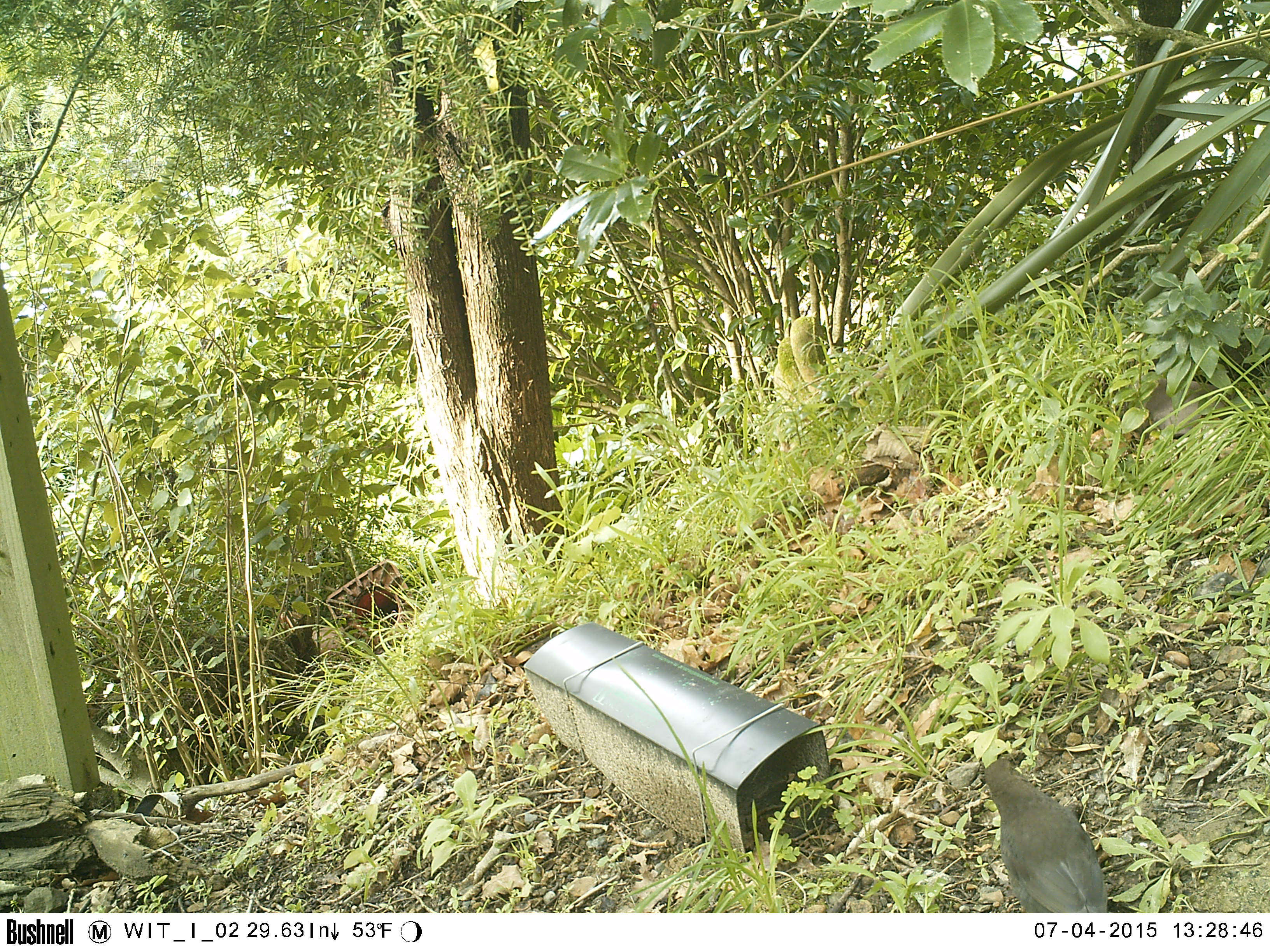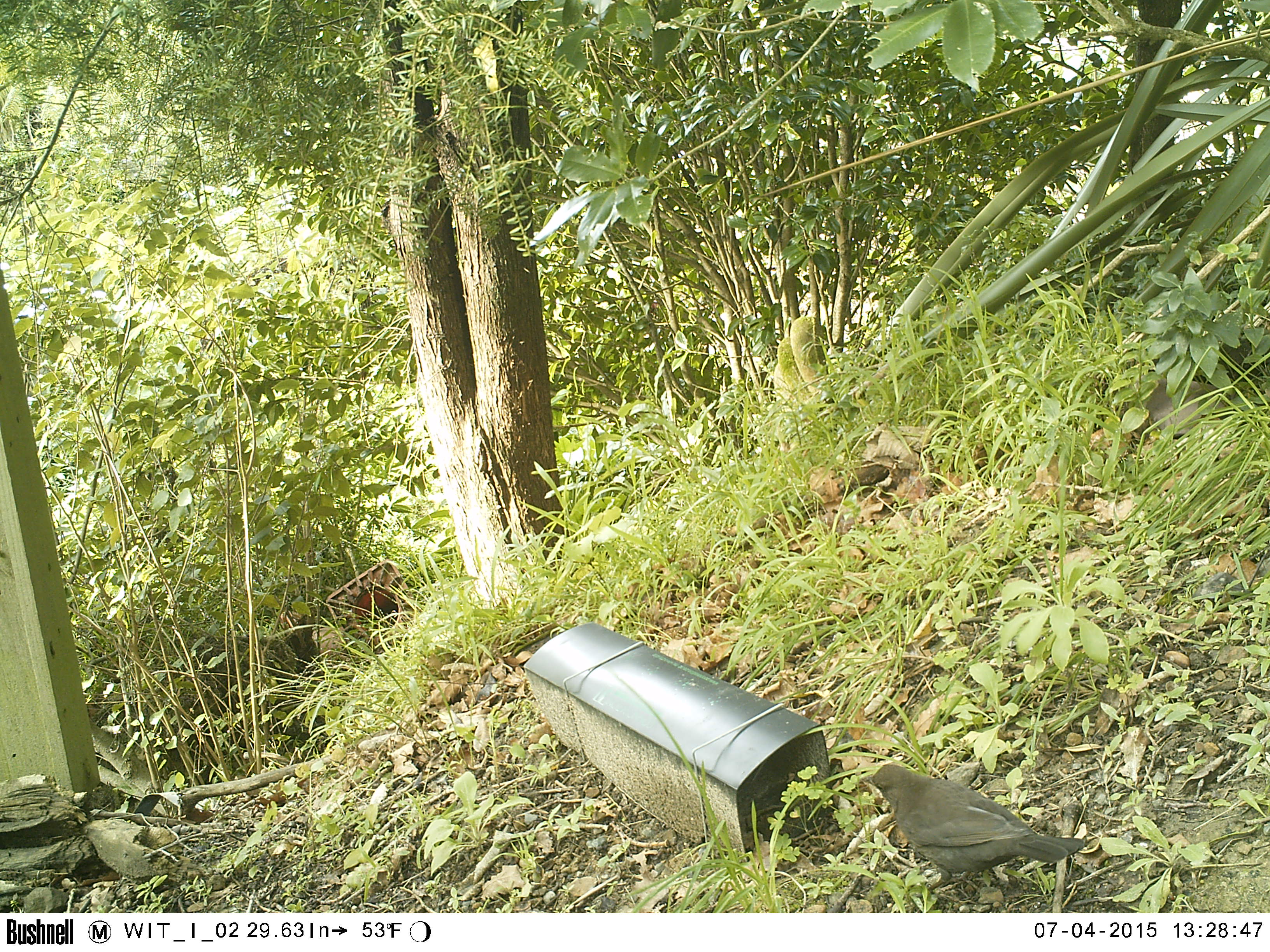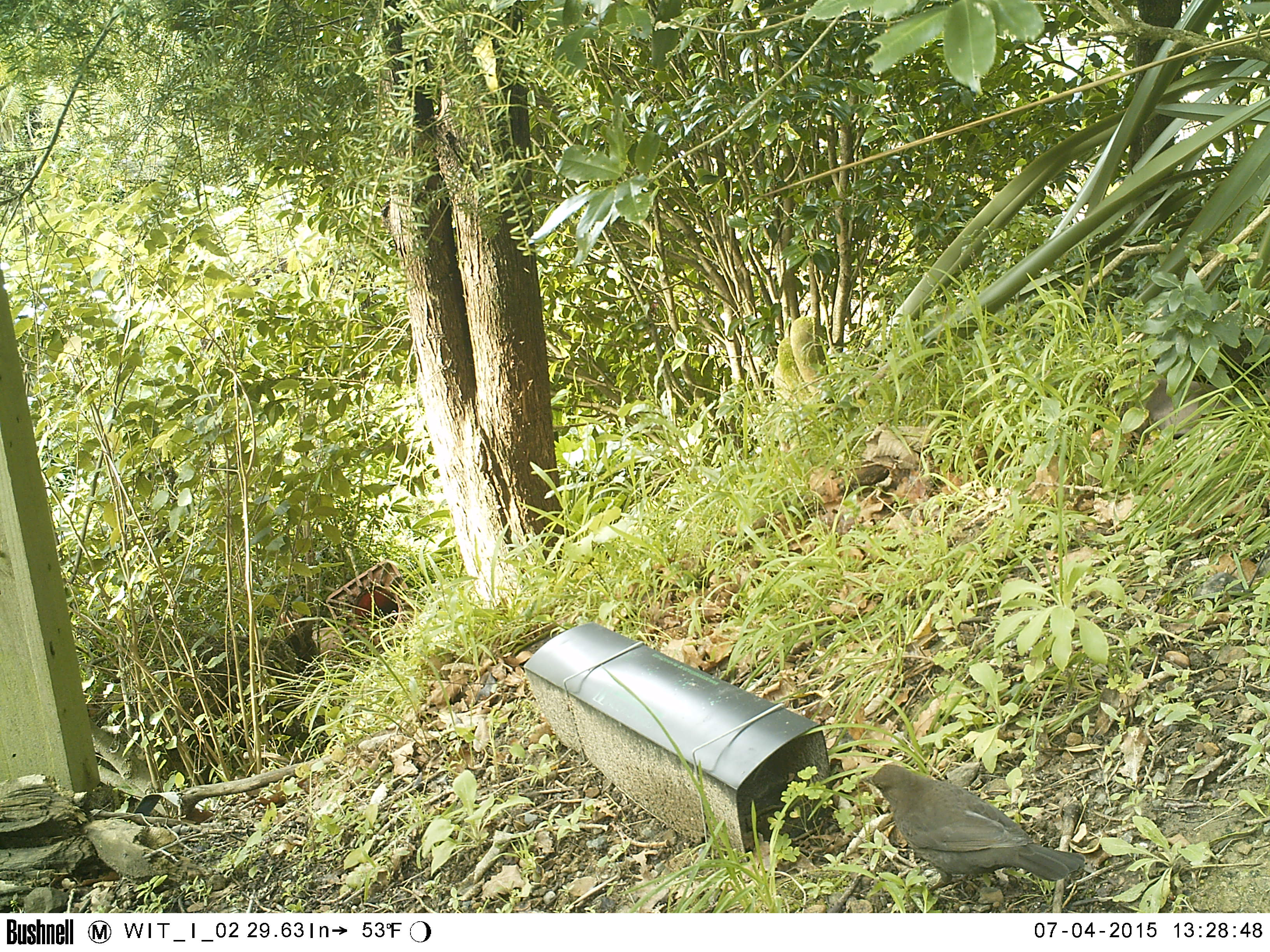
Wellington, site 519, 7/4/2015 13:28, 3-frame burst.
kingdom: Animalia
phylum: Chordata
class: Aves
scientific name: Aves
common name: bird